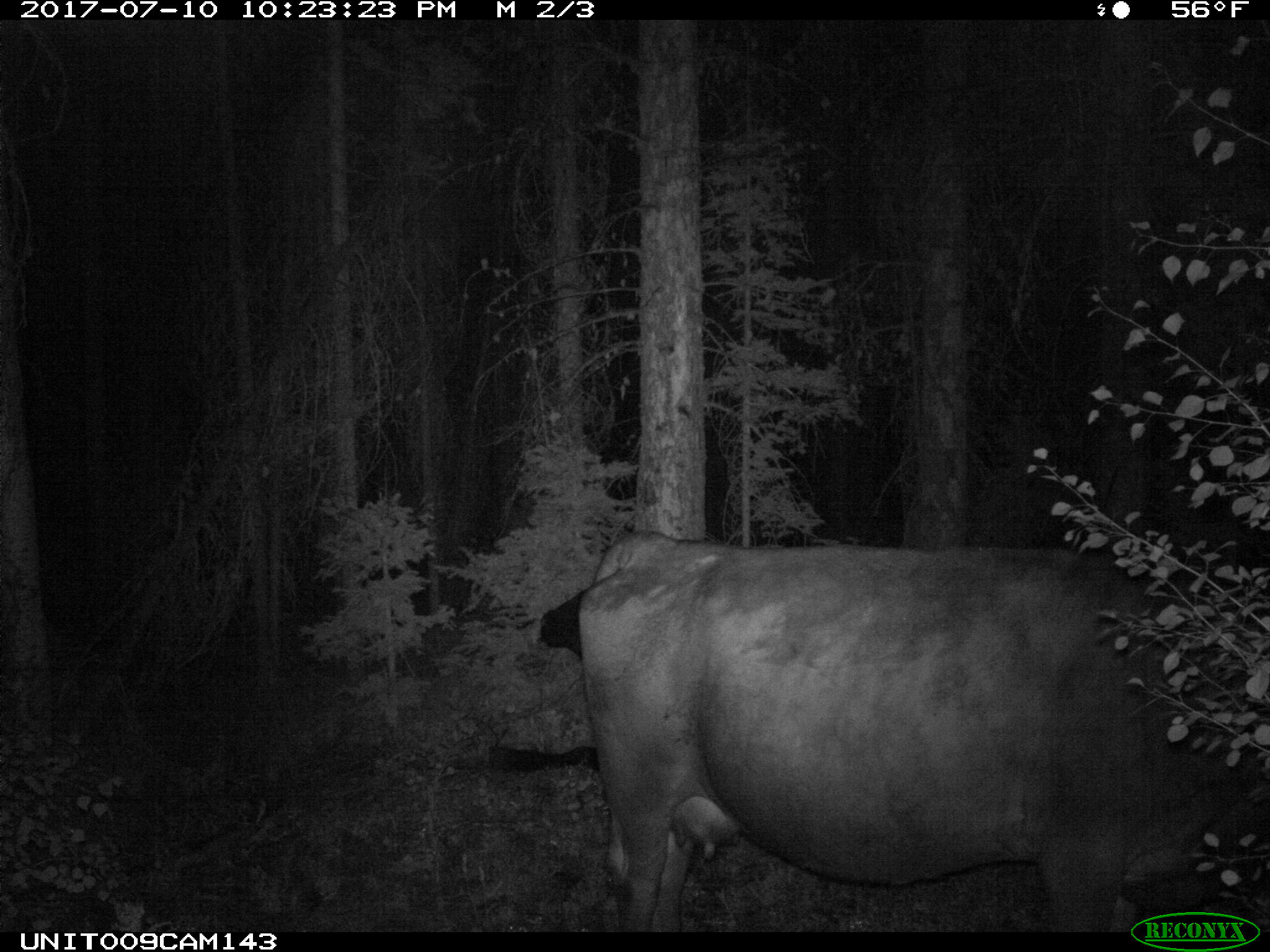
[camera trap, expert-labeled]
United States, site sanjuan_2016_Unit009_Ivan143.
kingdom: Animalia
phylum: Chordata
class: Mammalia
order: Artiodactyla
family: Bovidae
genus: Bos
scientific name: Bos taurus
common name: domestic cow